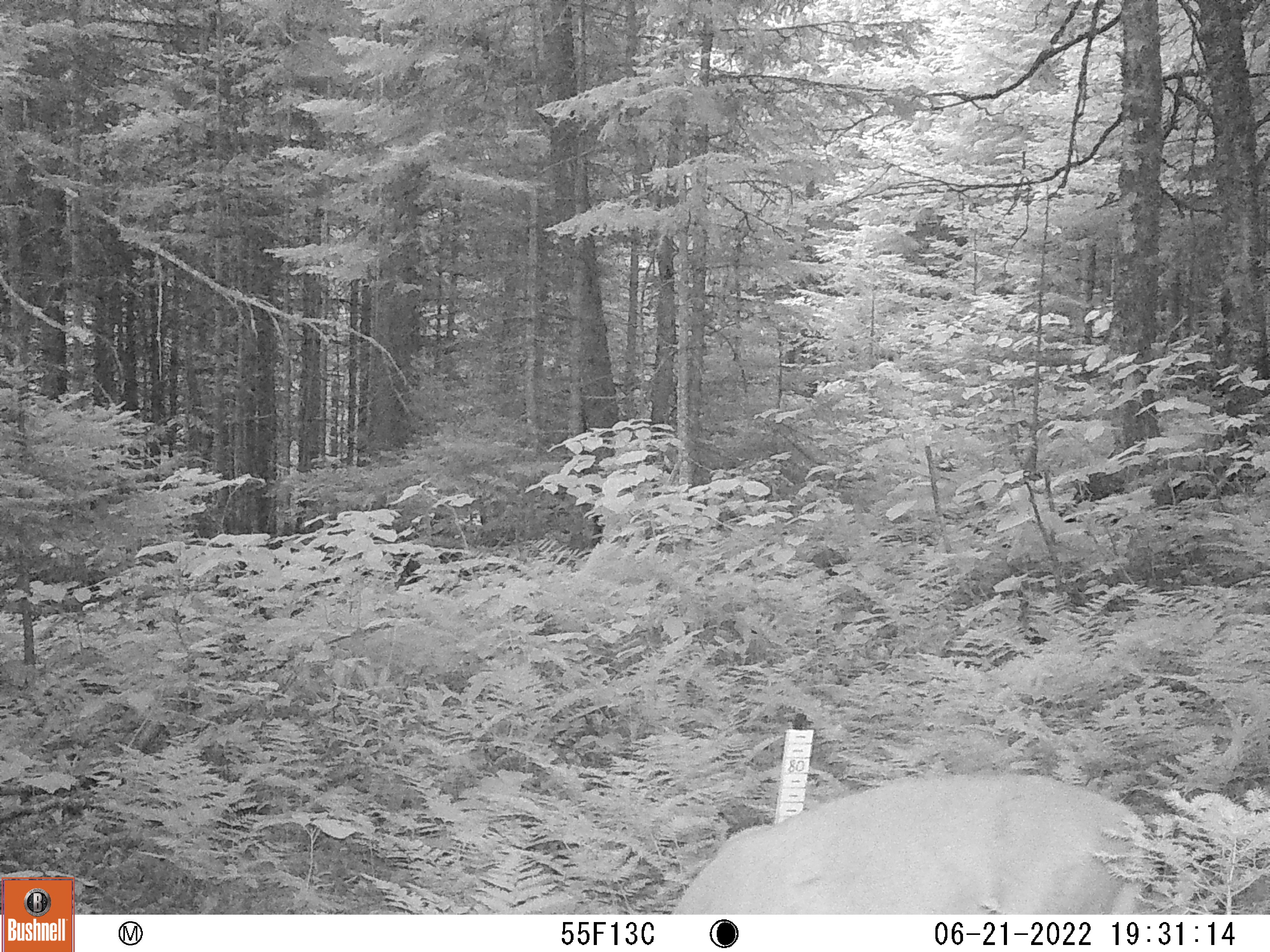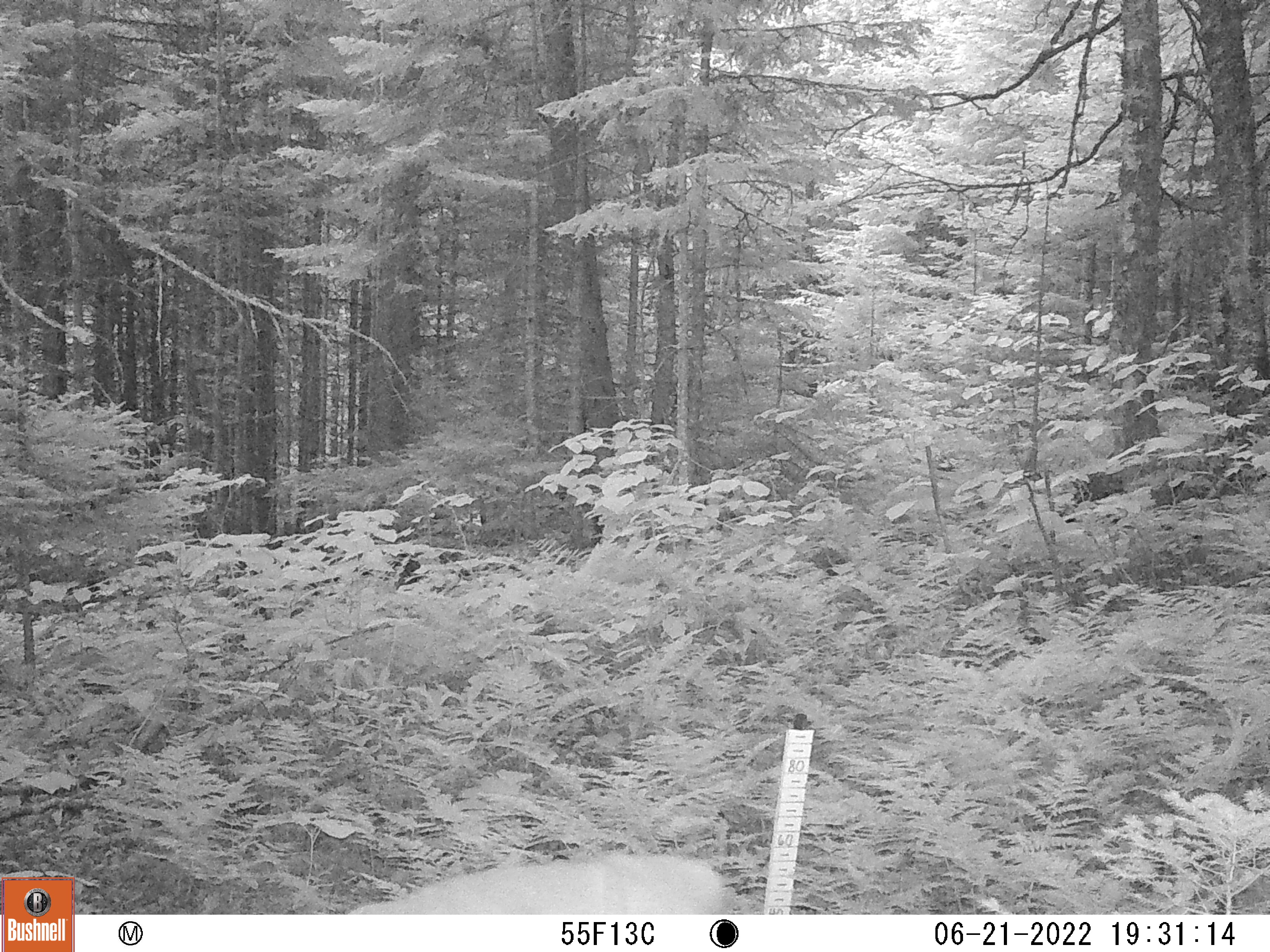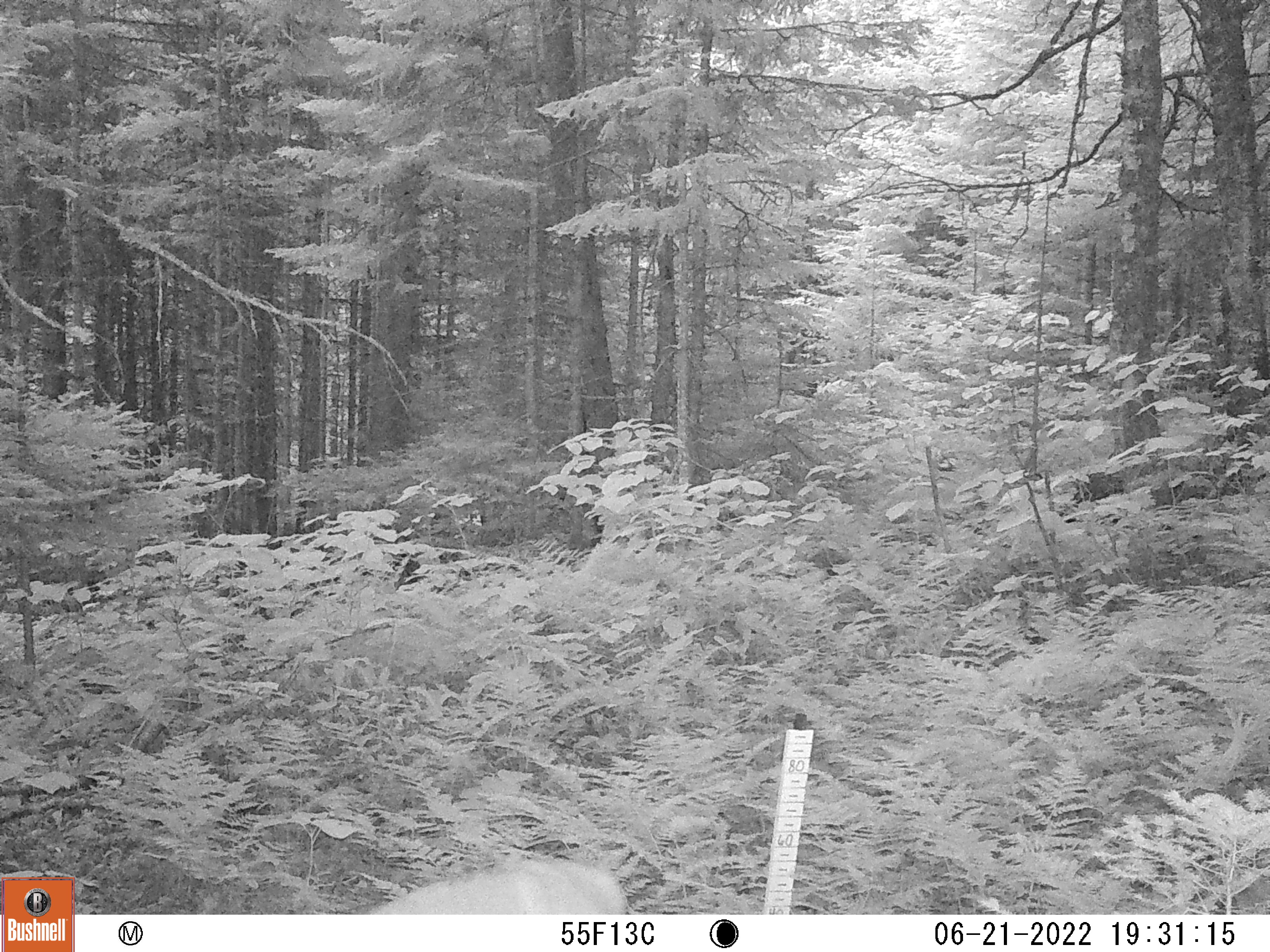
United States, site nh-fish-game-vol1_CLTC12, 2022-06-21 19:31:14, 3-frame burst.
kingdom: Animalia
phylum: Chordata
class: Mammalia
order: Artiodactyla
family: Cervidae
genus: Odocoileus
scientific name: Odocoileus virginianus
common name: white-tailed deer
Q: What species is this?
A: White-tailed deer (Odocoileus virginianus).